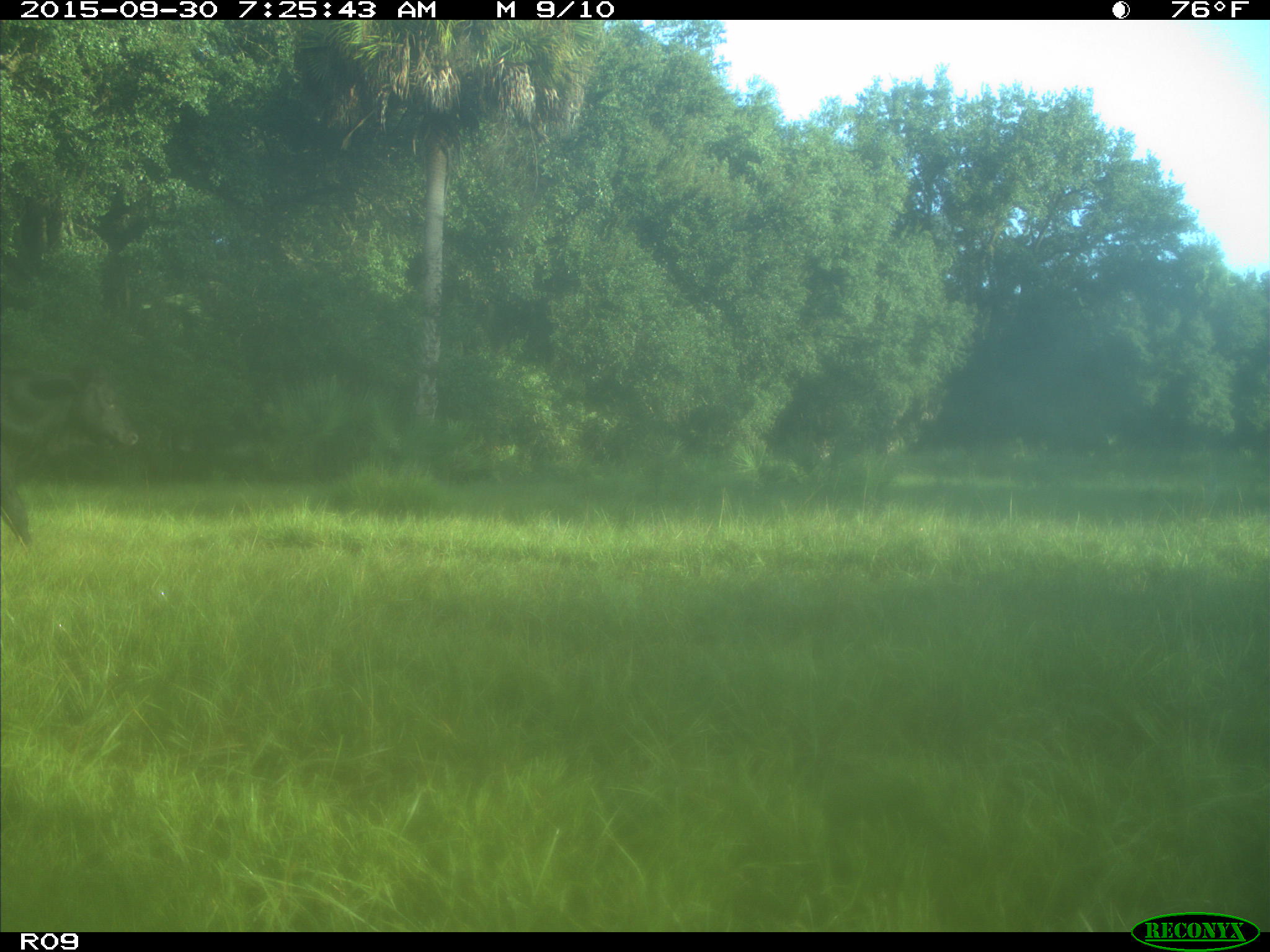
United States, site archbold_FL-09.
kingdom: Animalia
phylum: Chordata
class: Mammalia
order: Artiodactyla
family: Bovidae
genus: Bos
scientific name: Bos taurus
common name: domestic cow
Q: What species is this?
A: Bos taurus (domestic cow).